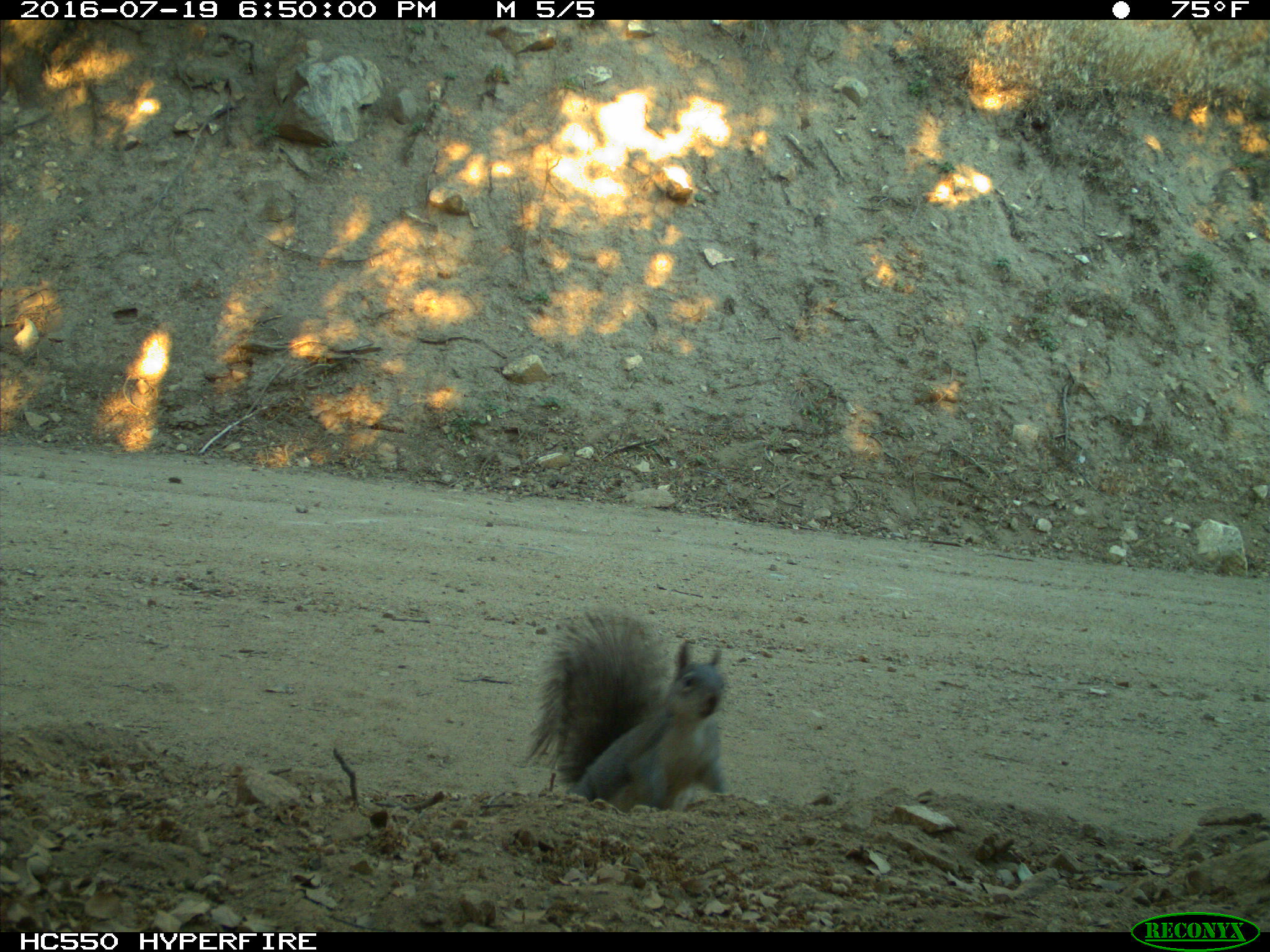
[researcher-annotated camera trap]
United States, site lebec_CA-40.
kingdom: Animalia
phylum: Chordata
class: Mammalia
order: Rodentia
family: Sciuridae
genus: Sciurus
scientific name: Sciurus carolinensis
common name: eastern gray squirrel